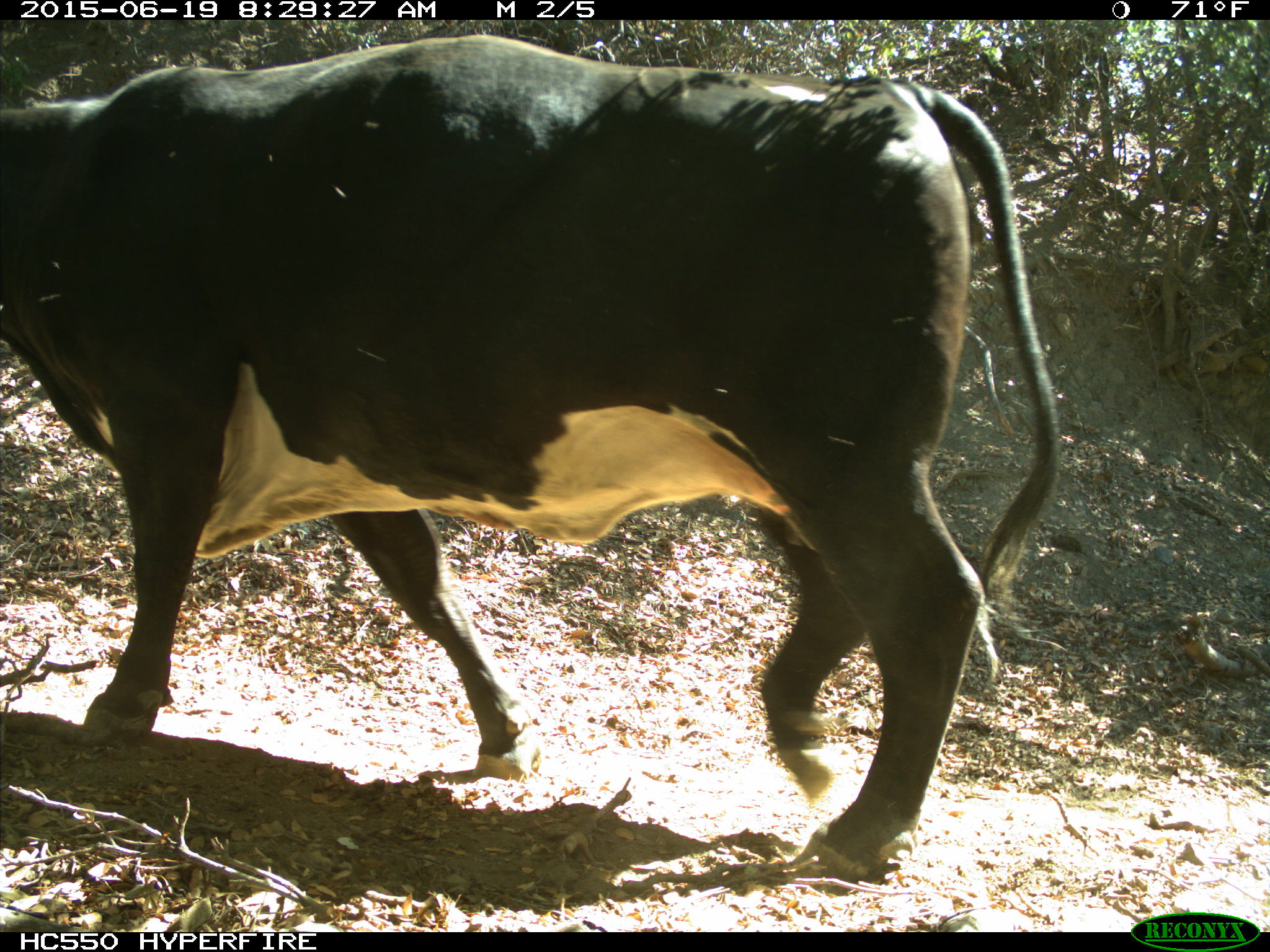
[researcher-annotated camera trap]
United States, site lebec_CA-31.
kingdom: Animalia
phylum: Chordata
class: Mammalia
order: Artiodactyla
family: Bovidae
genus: Bos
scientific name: Bos taurus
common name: domestic cow